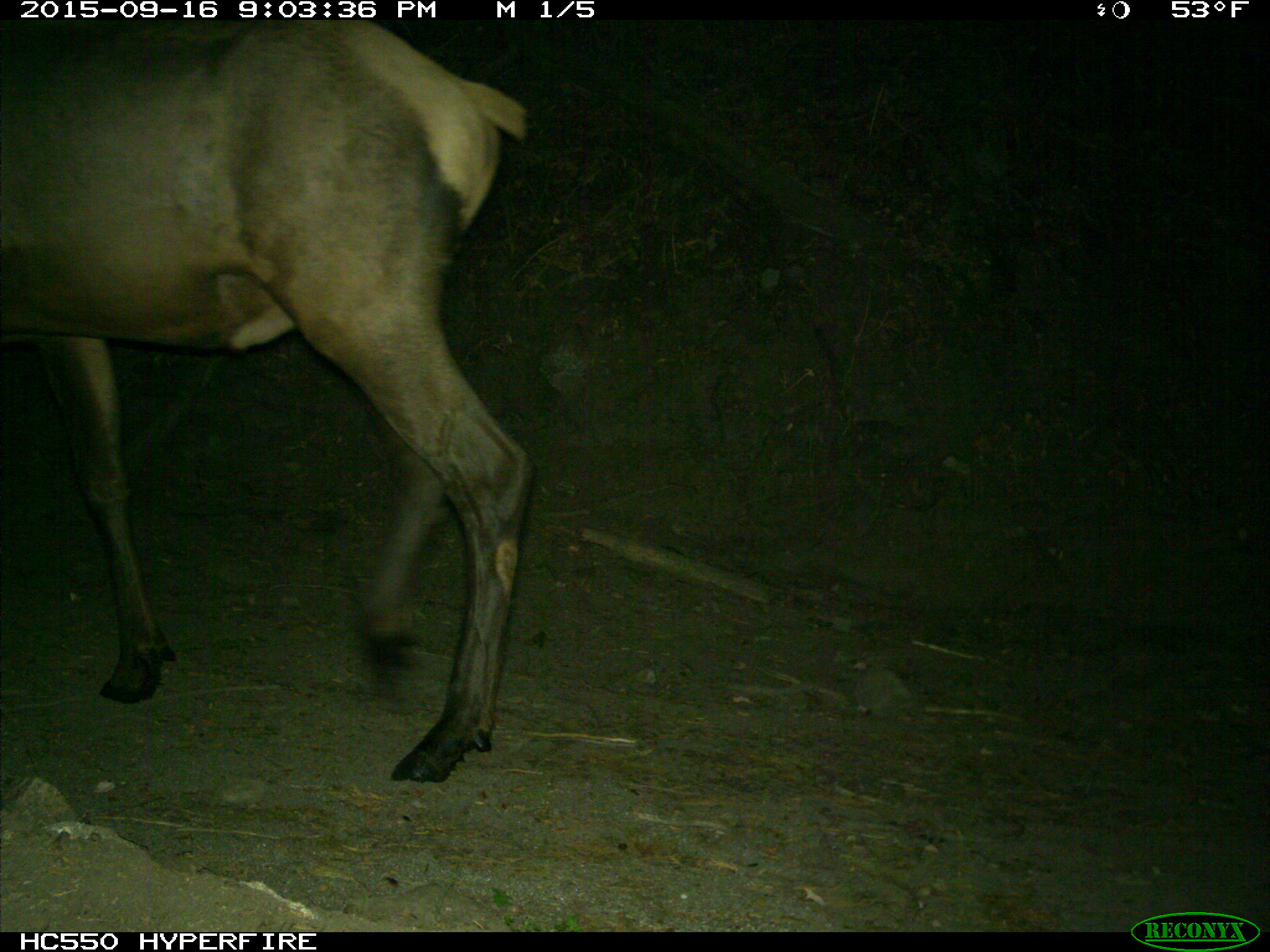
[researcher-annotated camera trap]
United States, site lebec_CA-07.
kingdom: Animalia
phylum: Chordata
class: Mammalia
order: Artiodactyla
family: Cervidae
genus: Cervus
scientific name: Cervus canadensis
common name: elk